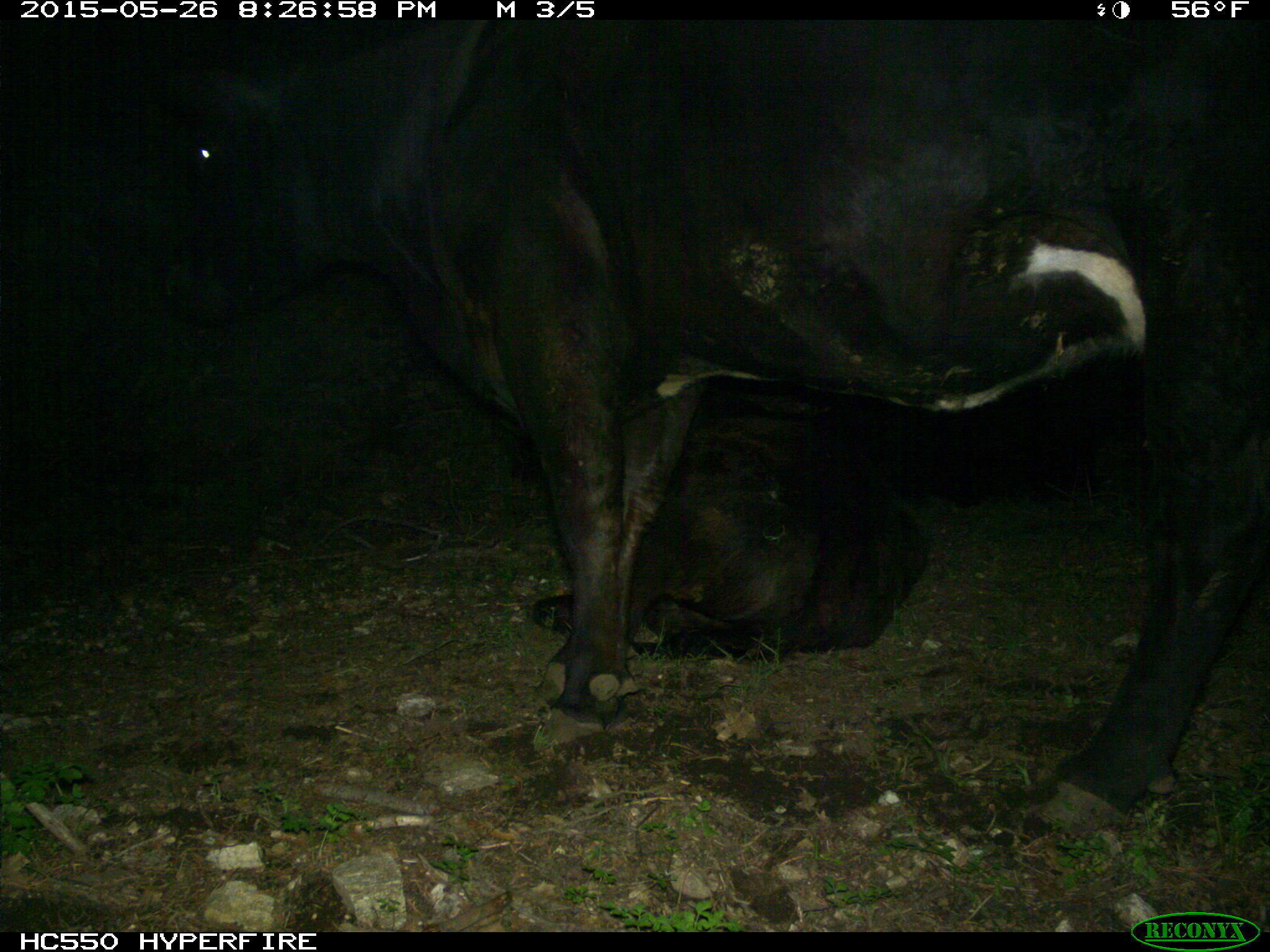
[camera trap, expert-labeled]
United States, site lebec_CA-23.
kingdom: Animalia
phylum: Chordata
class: Mammalia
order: Artiodactyla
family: Bovidae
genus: Bos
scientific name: Bos taurus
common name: domestic cow